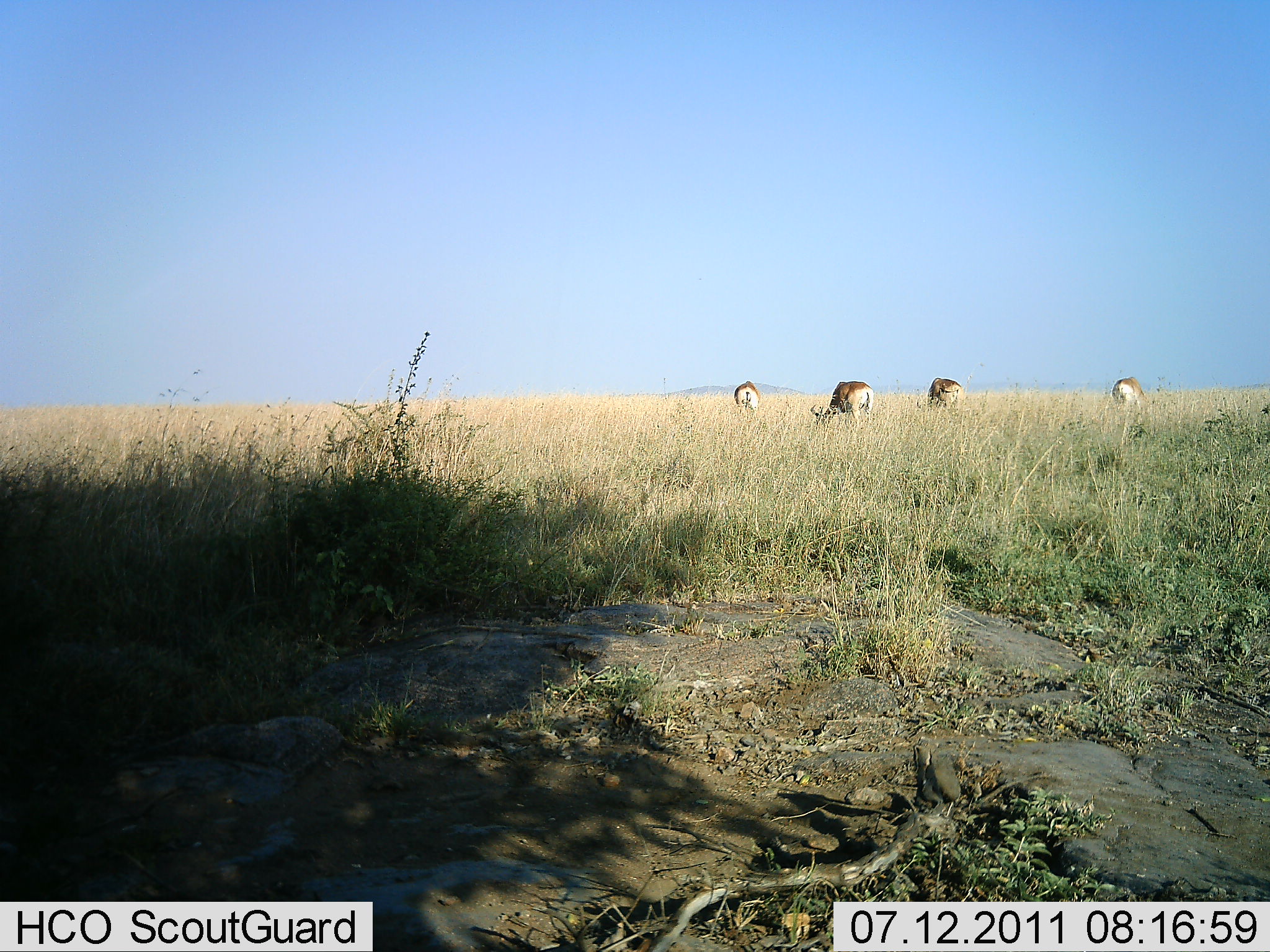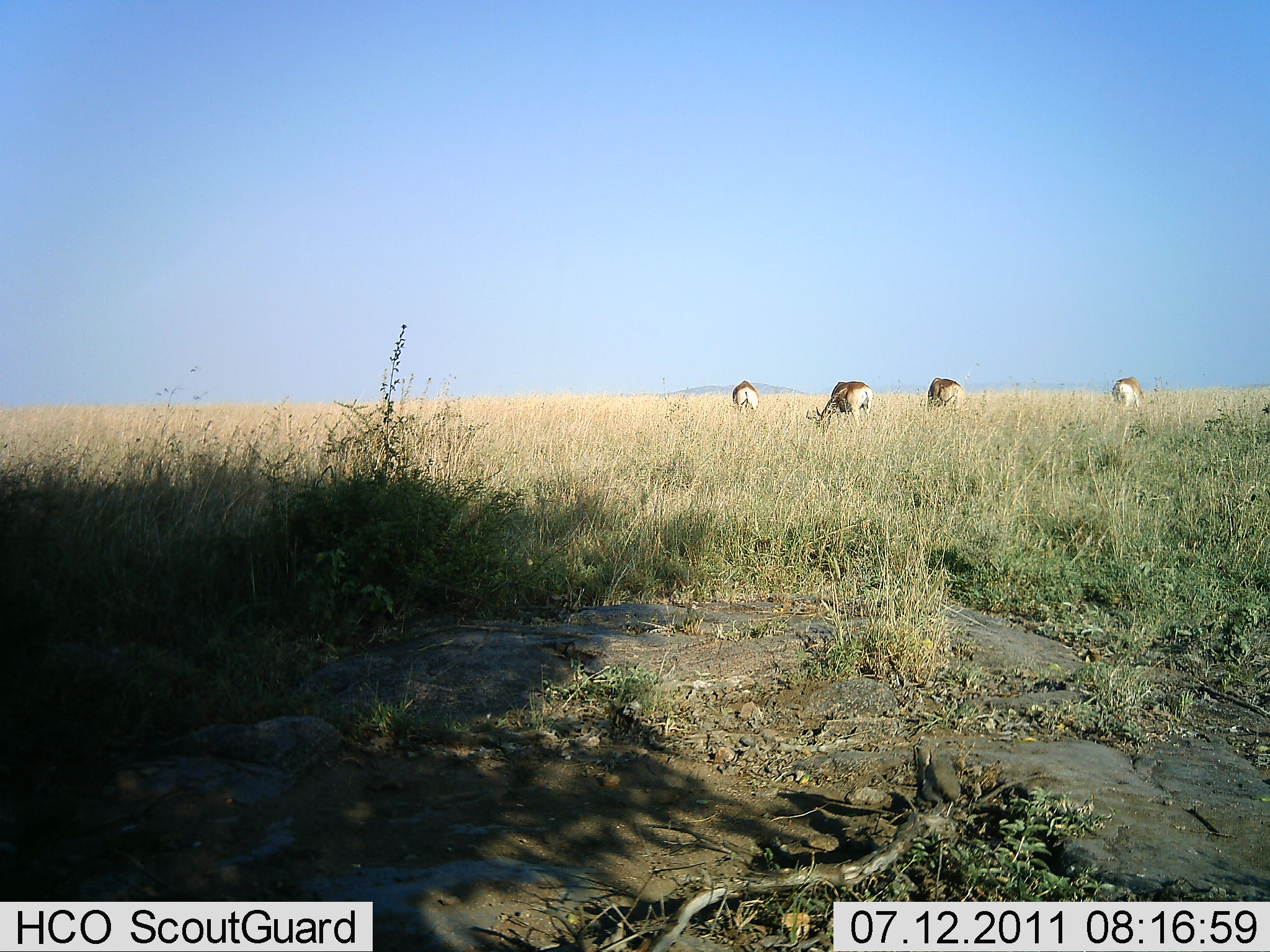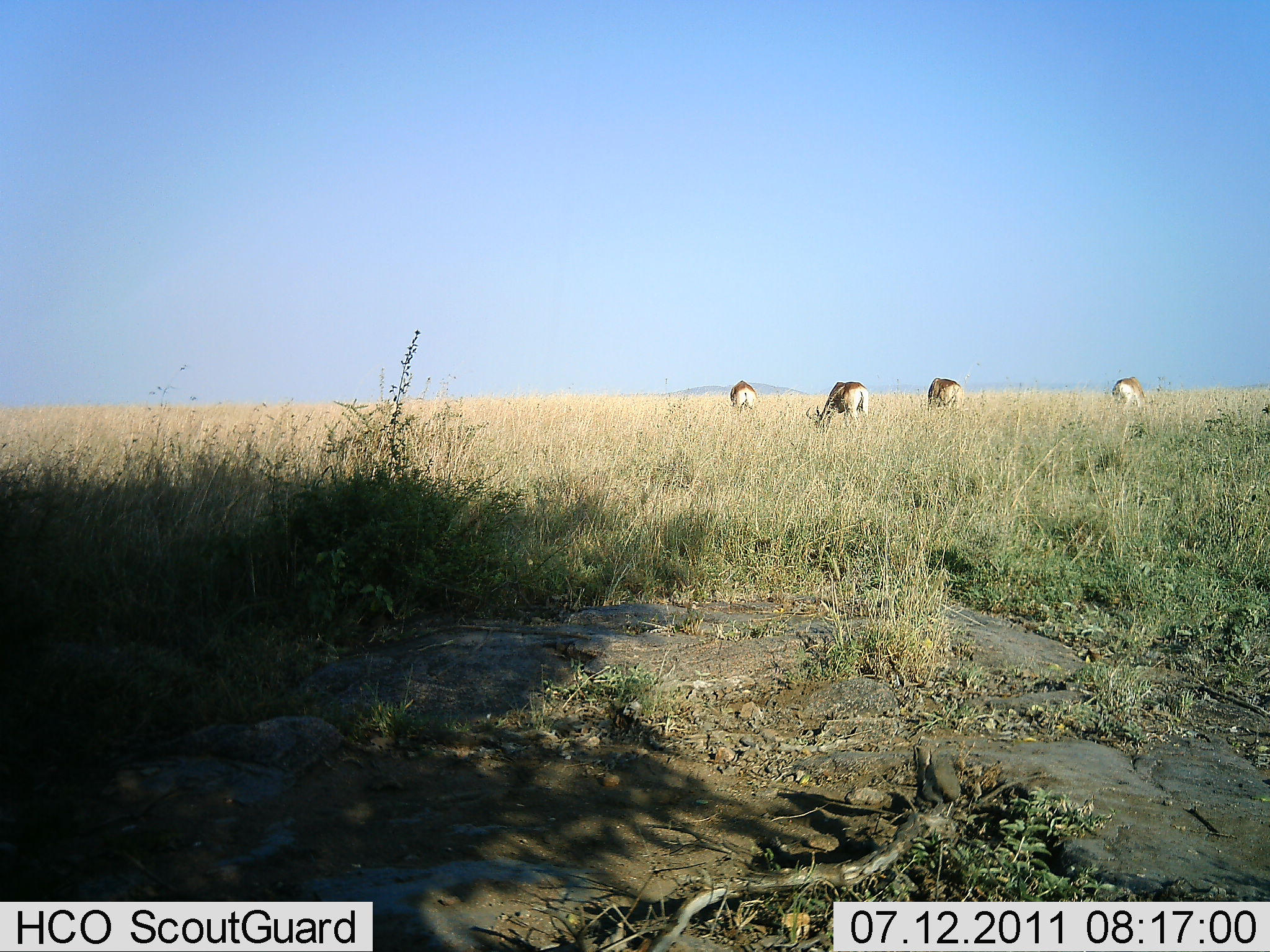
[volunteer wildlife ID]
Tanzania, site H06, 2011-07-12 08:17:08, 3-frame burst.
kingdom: Animalia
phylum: Chordata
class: Mammalia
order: Artiodactyla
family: Bovidae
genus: Alcelaphus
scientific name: Alcelaphus buselaphus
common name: hartebeest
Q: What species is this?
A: Hartebeest (Alcelaphus buselaphus).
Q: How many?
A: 4.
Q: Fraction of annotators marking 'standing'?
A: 30%.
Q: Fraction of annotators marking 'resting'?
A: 0%.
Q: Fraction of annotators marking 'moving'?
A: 0%.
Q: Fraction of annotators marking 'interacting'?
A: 0%.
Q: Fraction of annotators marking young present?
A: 0%.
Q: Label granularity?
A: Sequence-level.